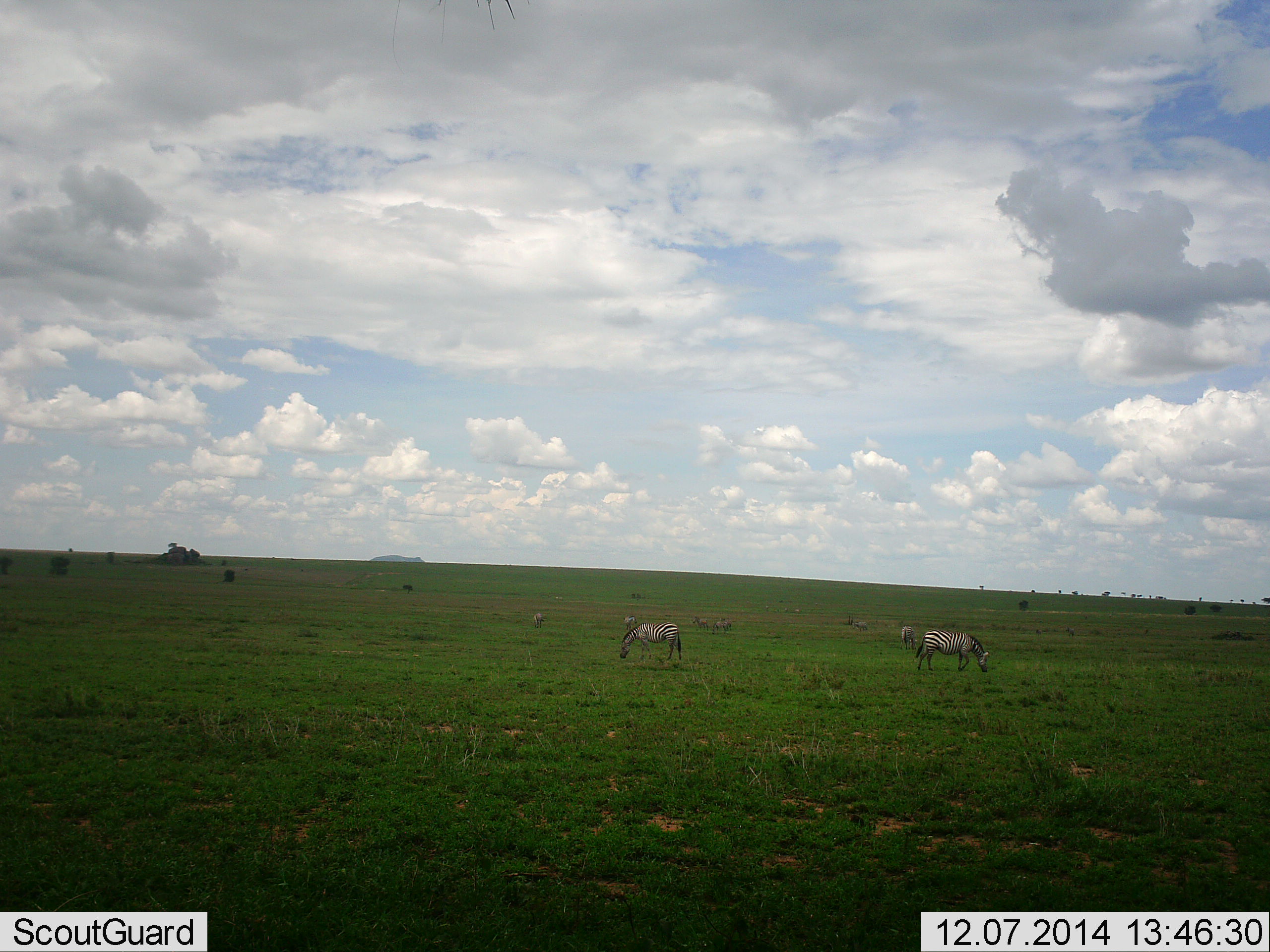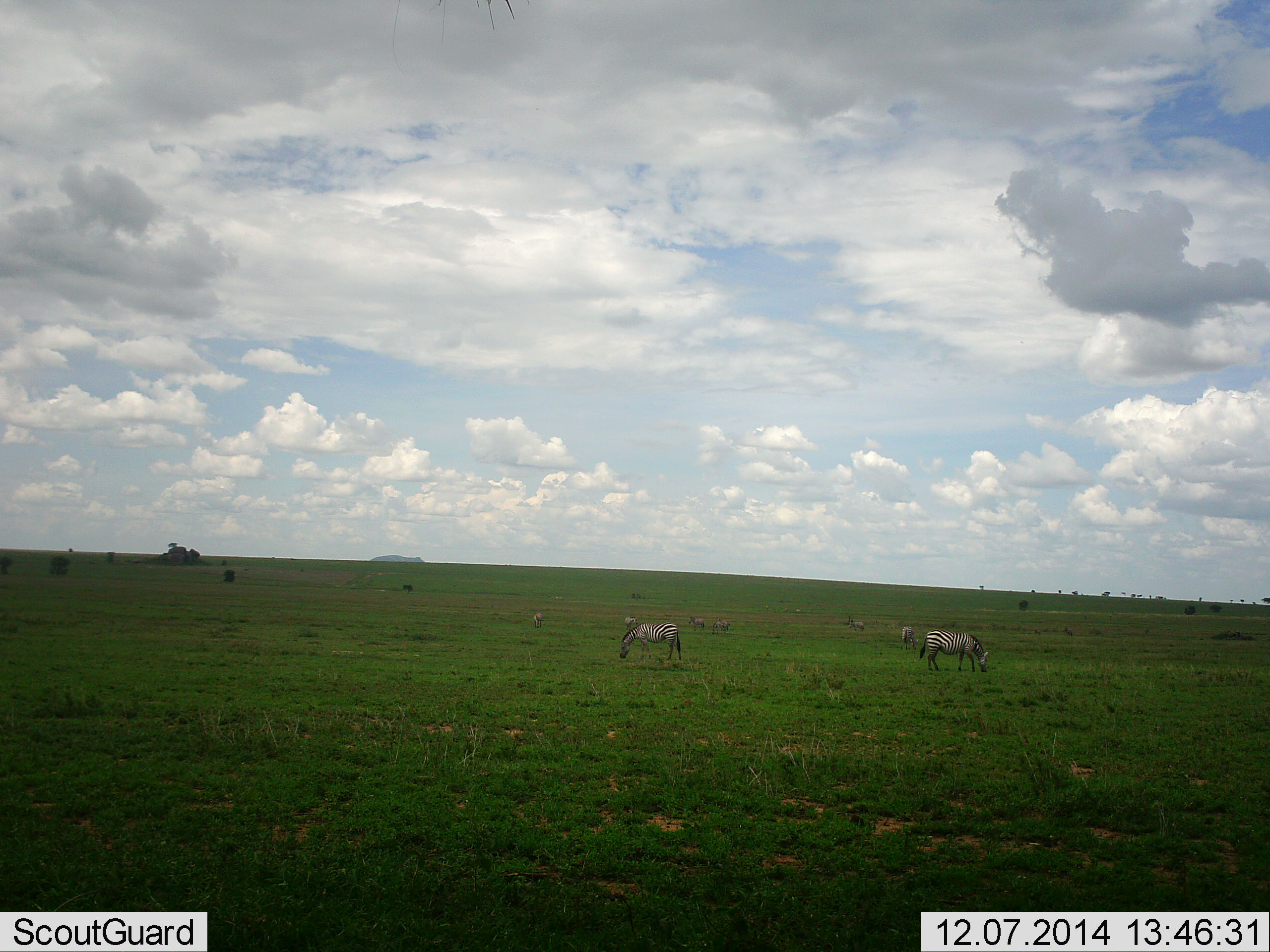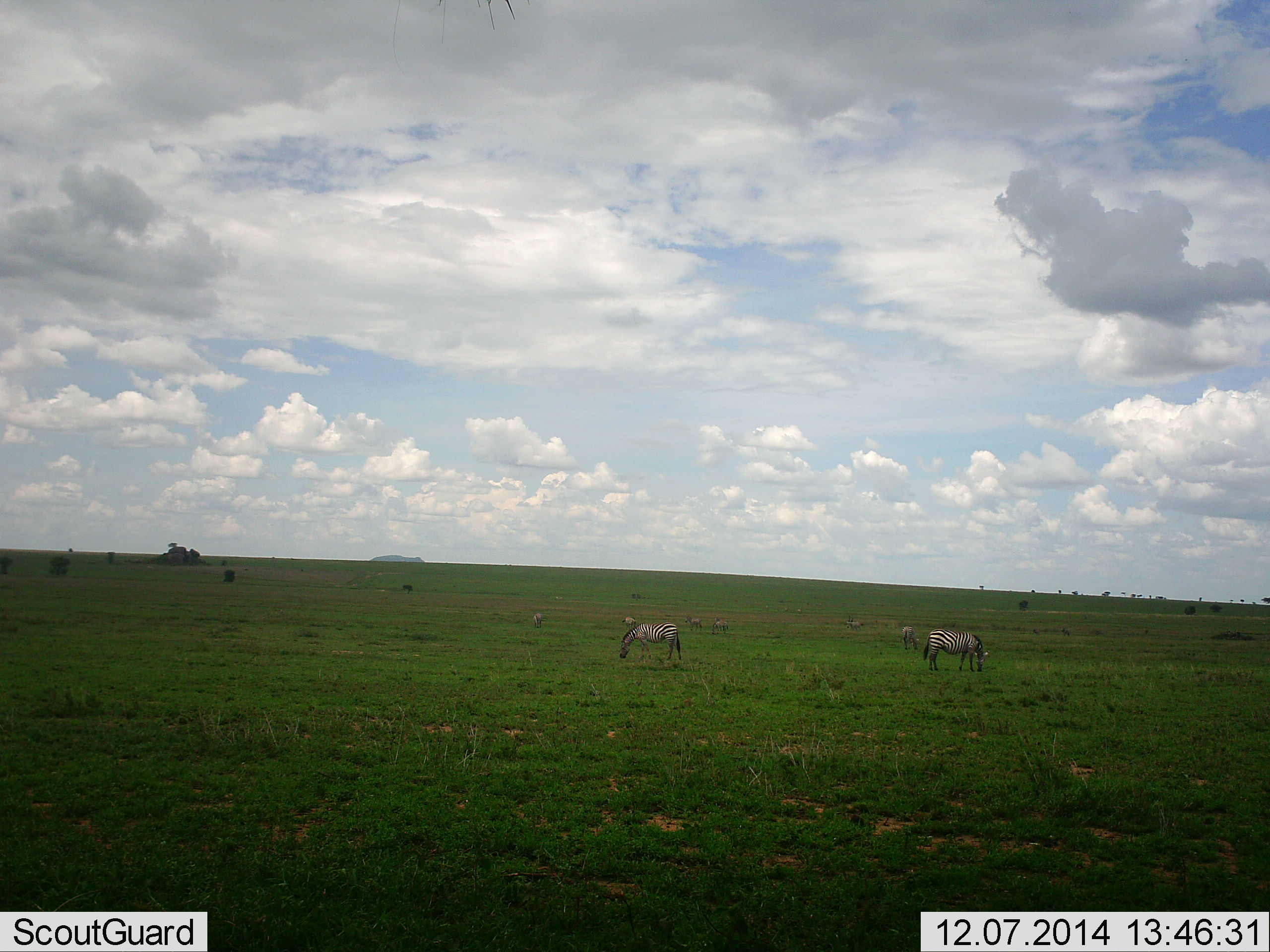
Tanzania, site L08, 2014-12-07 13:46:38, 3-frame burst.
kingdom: Animalia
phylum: Chordata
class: Mammalia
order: Perissodactyla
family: Equidae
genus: Equus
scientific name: Equus quagga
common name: plains zebra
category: zebra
Zebra (plains zebra) (Equus quagga), count 5. Behavior (volunteer vote fractions): standing 30%, resting 0%, moving 10%, interacting 0%. Young present (vote fraction): 0%. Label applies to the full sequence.